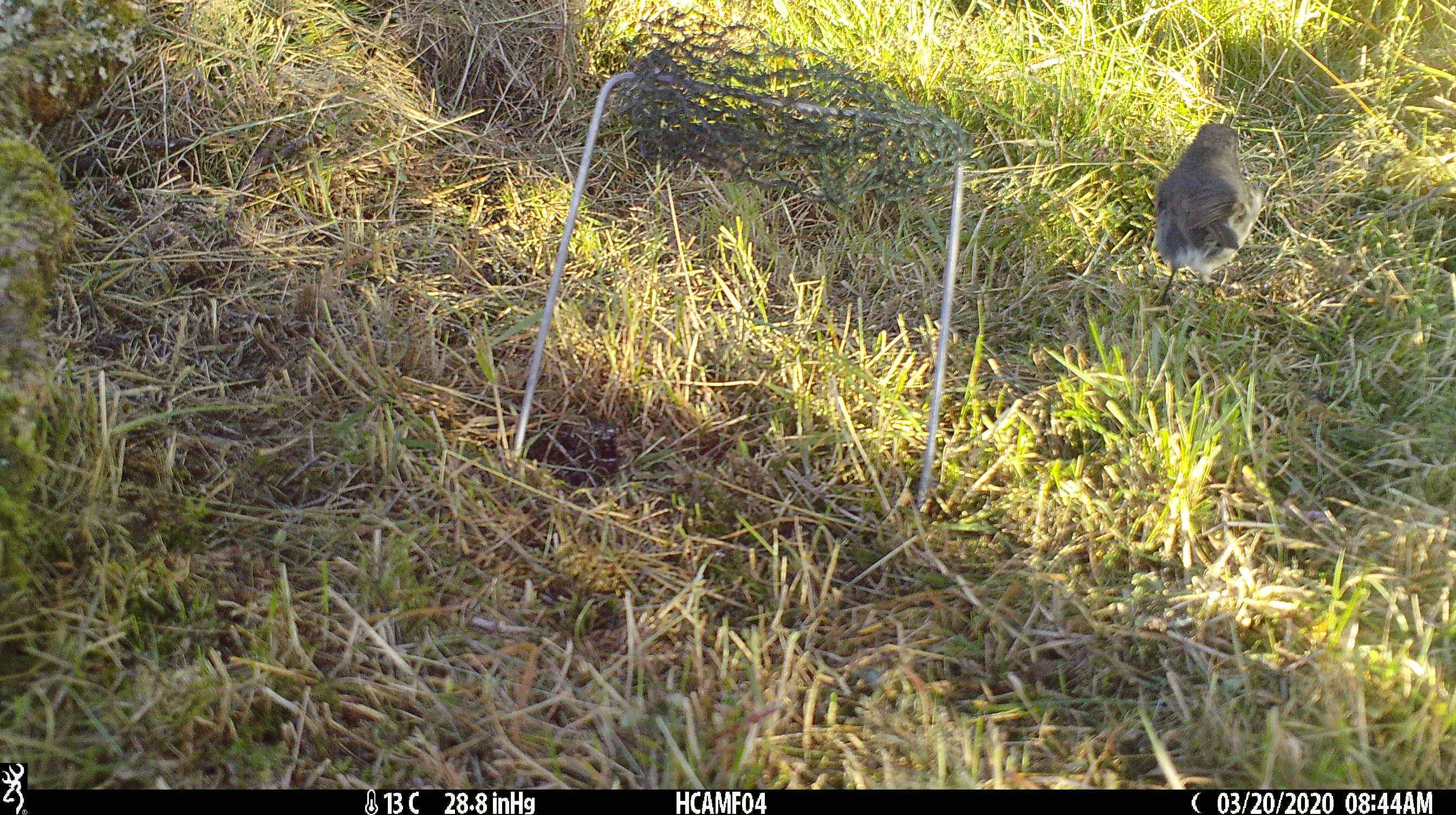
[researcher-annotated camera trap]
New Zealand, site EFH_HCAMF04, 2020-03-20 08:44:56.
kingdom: Animalia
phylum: Chordata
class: Aves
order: Passeriformes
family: Petroicidae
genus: Petroica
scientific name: Petroica australis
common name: new zealand robin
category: robin